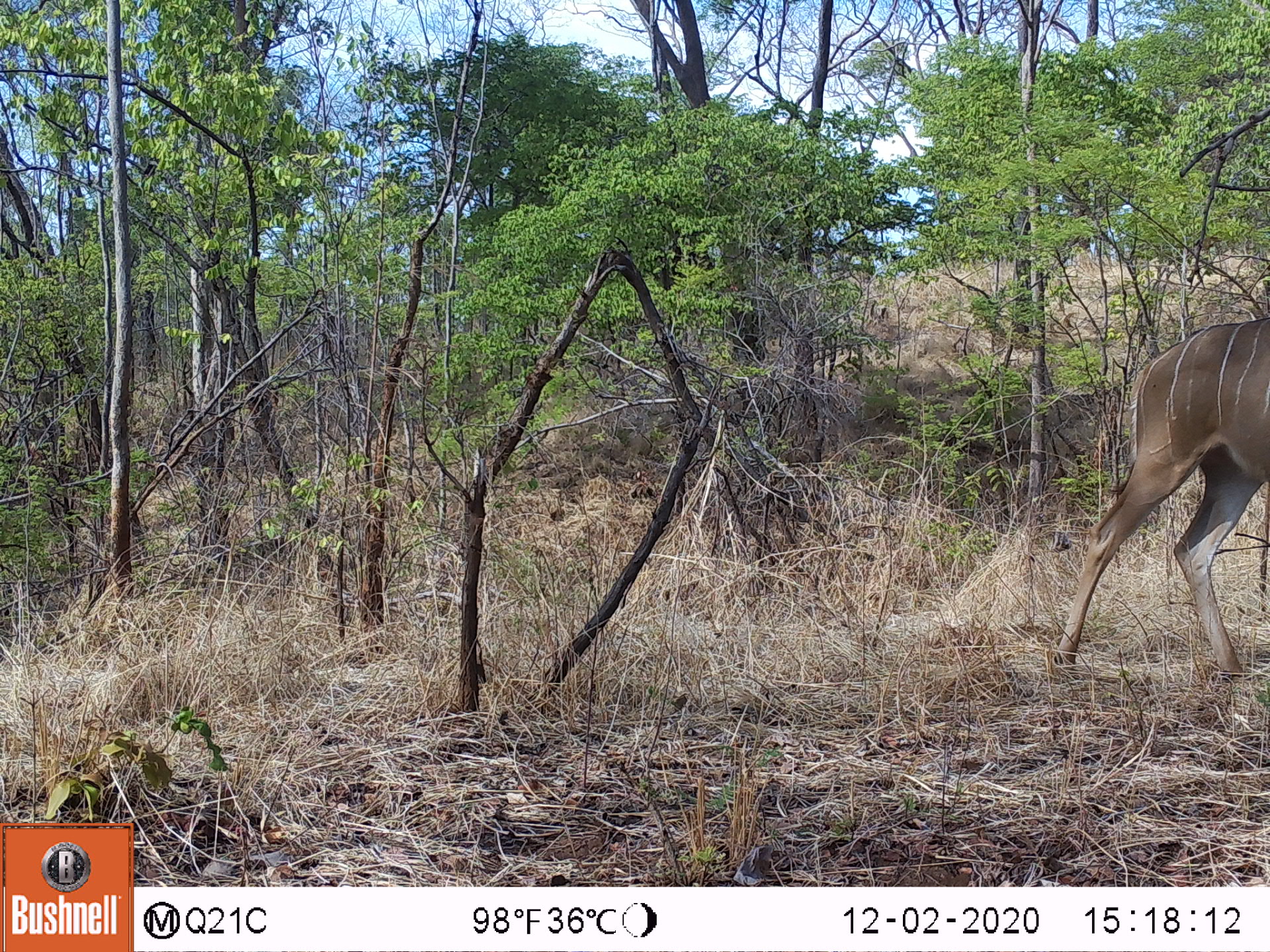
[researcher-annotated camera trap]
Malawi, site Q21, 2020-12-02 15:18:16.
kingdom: Animalia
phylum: Chordata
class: Mammalia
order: Artiodactyla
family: Bovidae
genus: Tragelaphus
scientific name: Tragelaphus strepsiceros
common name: greater kudu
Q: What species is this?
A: Greater kudu (Tragelaphus strepsiceros).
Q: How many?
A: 1.